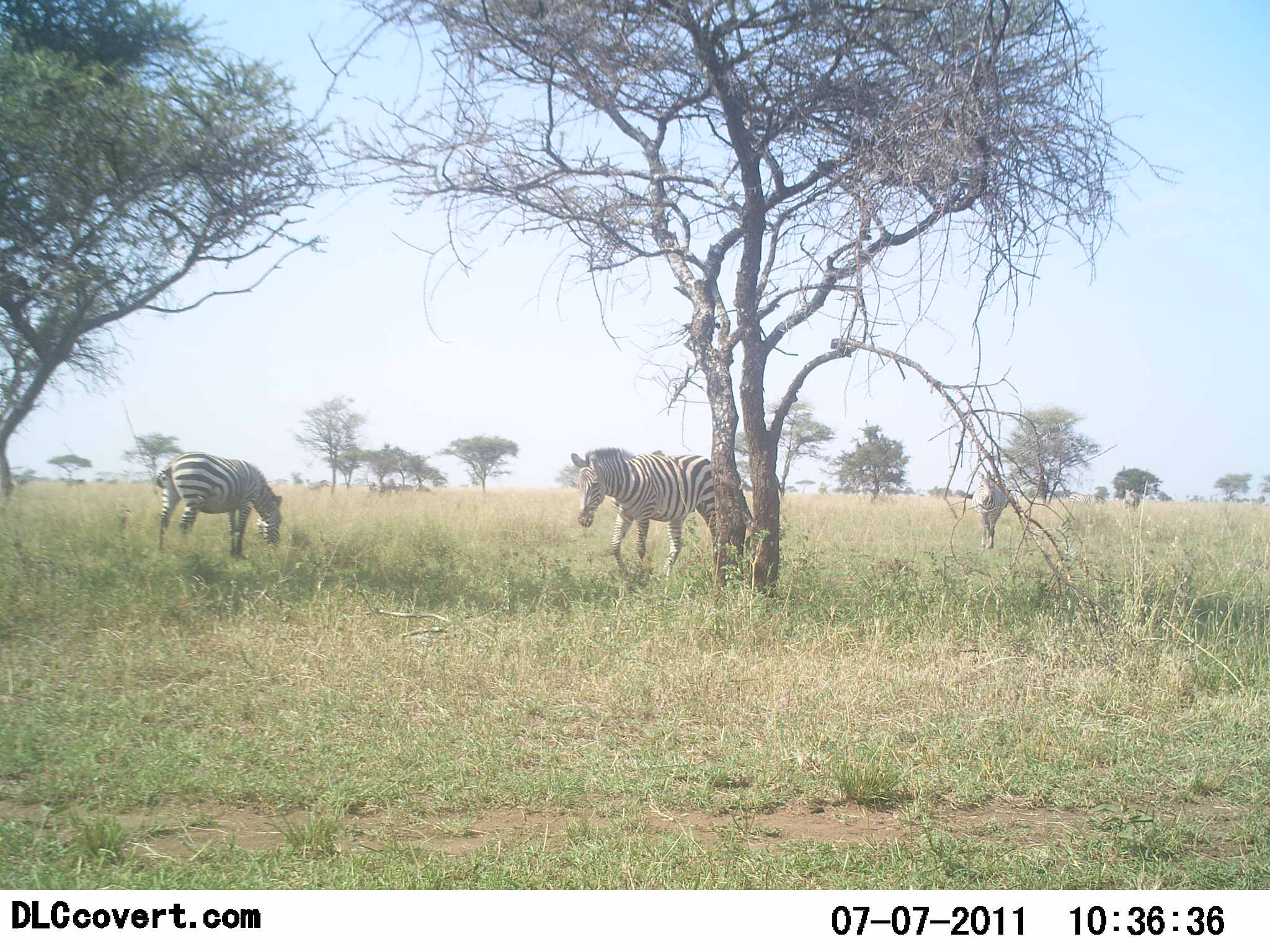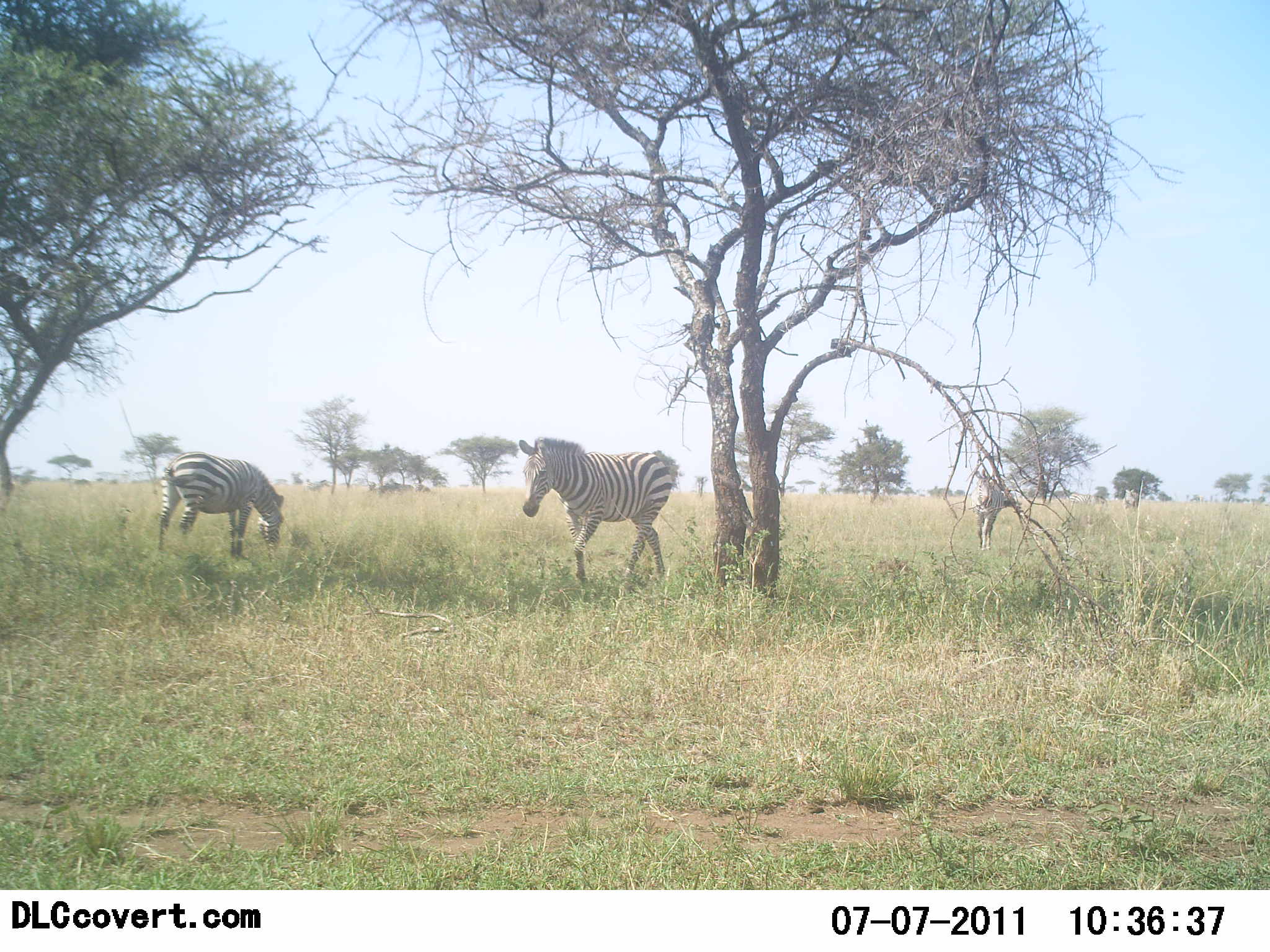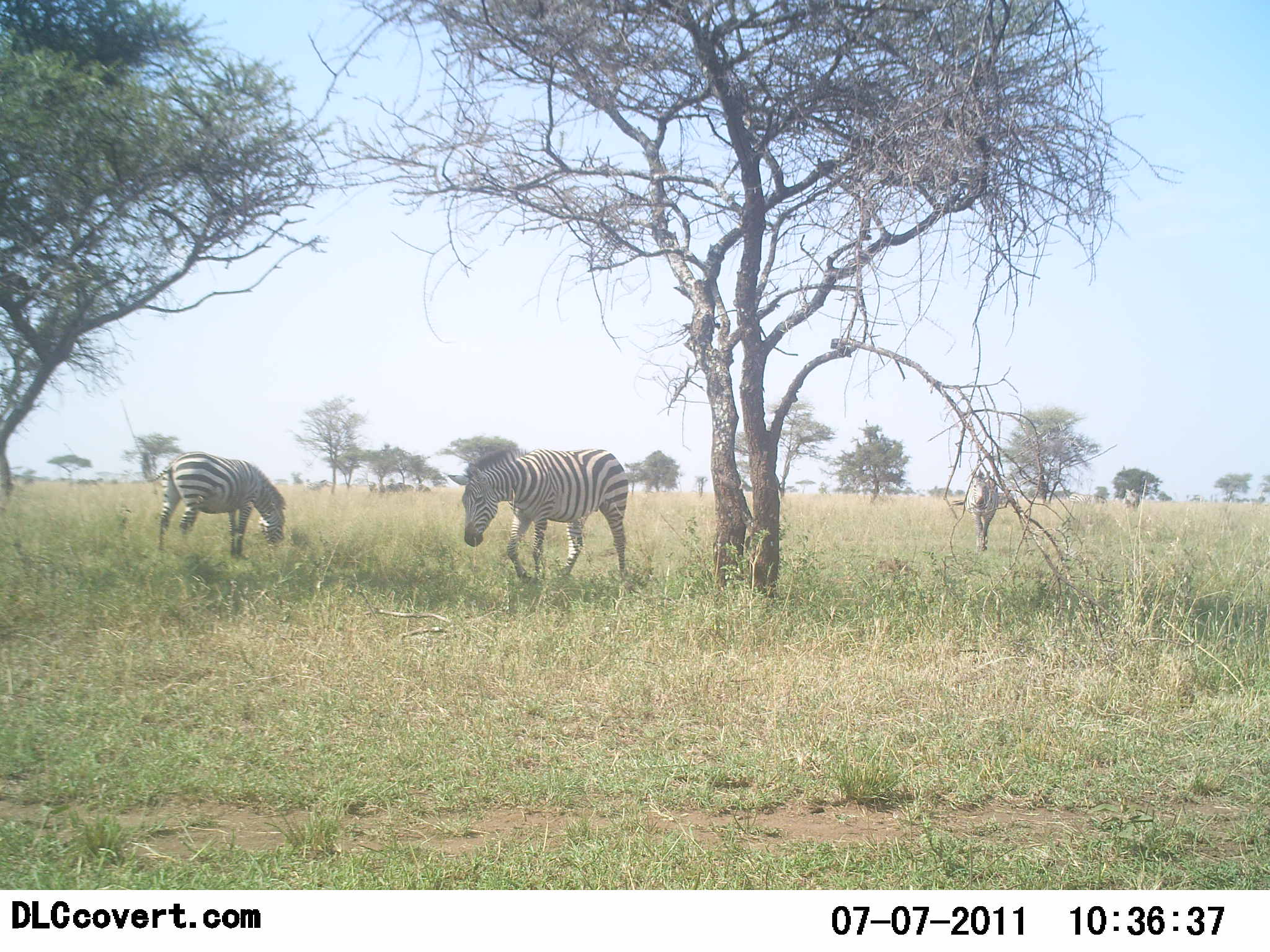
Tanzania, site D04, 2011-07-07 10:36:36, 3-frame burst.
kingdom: Animalia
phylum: Chordata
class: Mammalia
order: Perissodactyla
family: Equidae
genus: Equus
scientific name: Equus quagga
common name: plains zebra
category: zebra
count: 3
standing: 42%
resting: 0%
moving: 92%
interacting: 0%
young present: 0%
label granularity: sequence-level